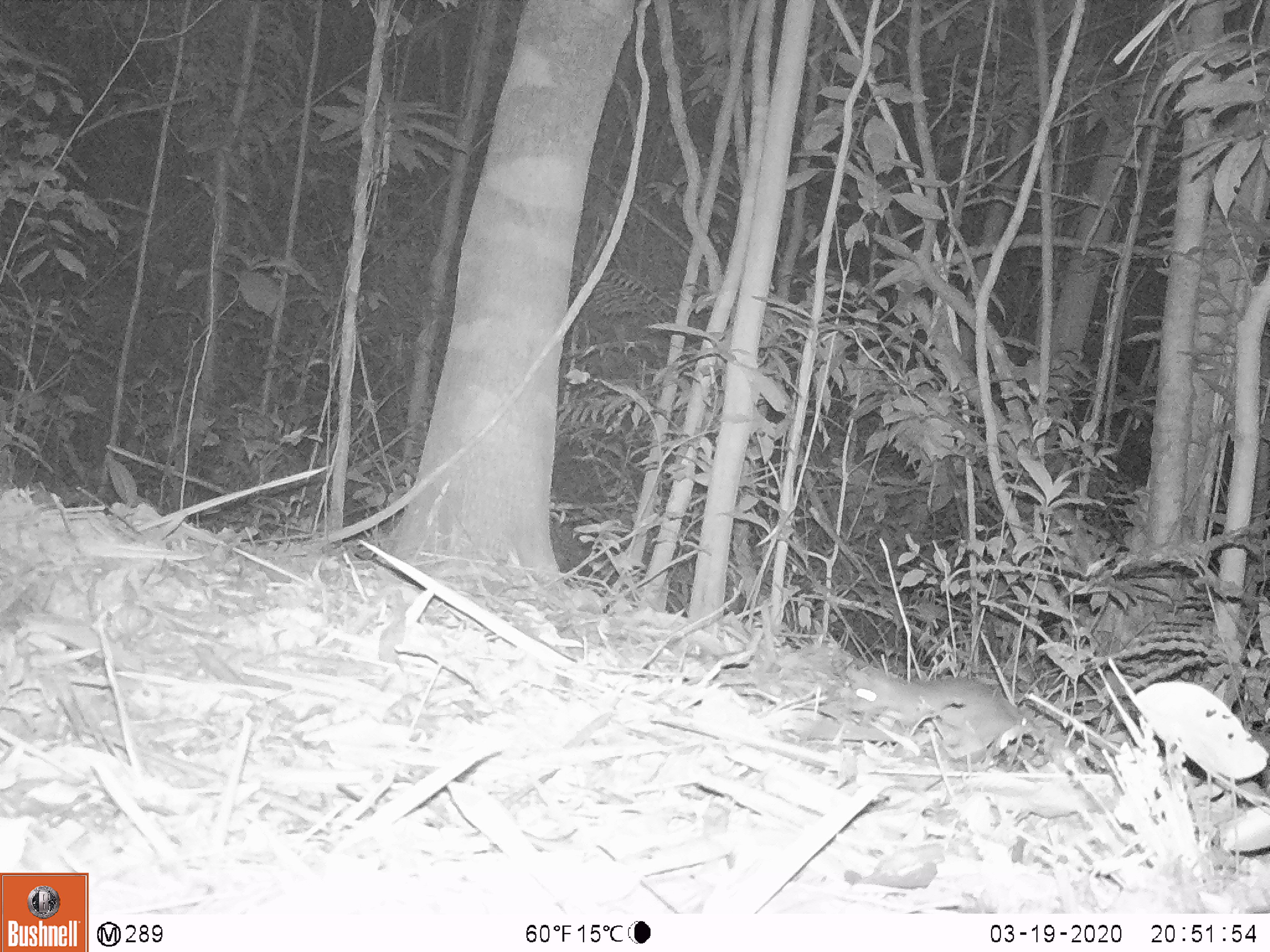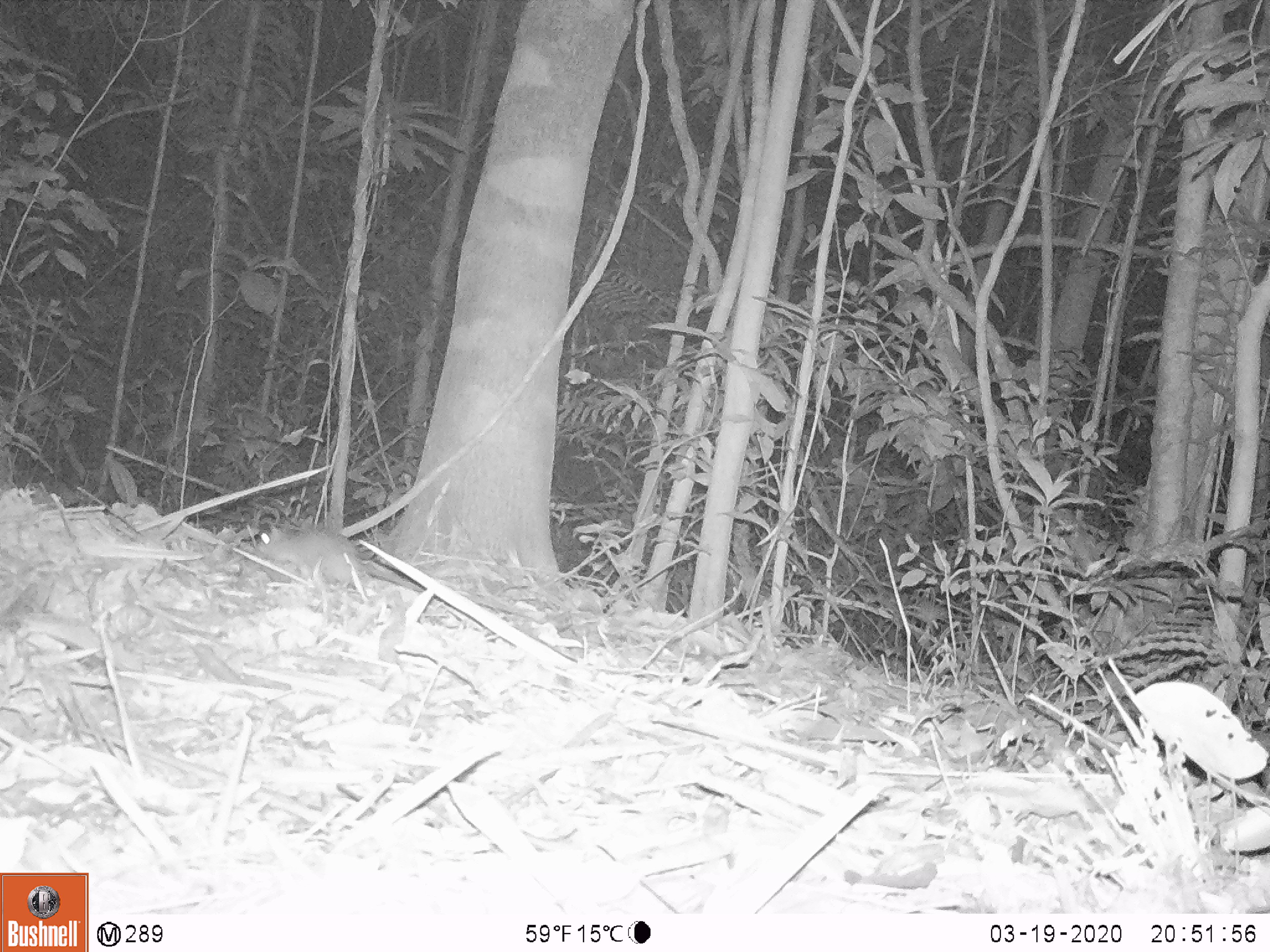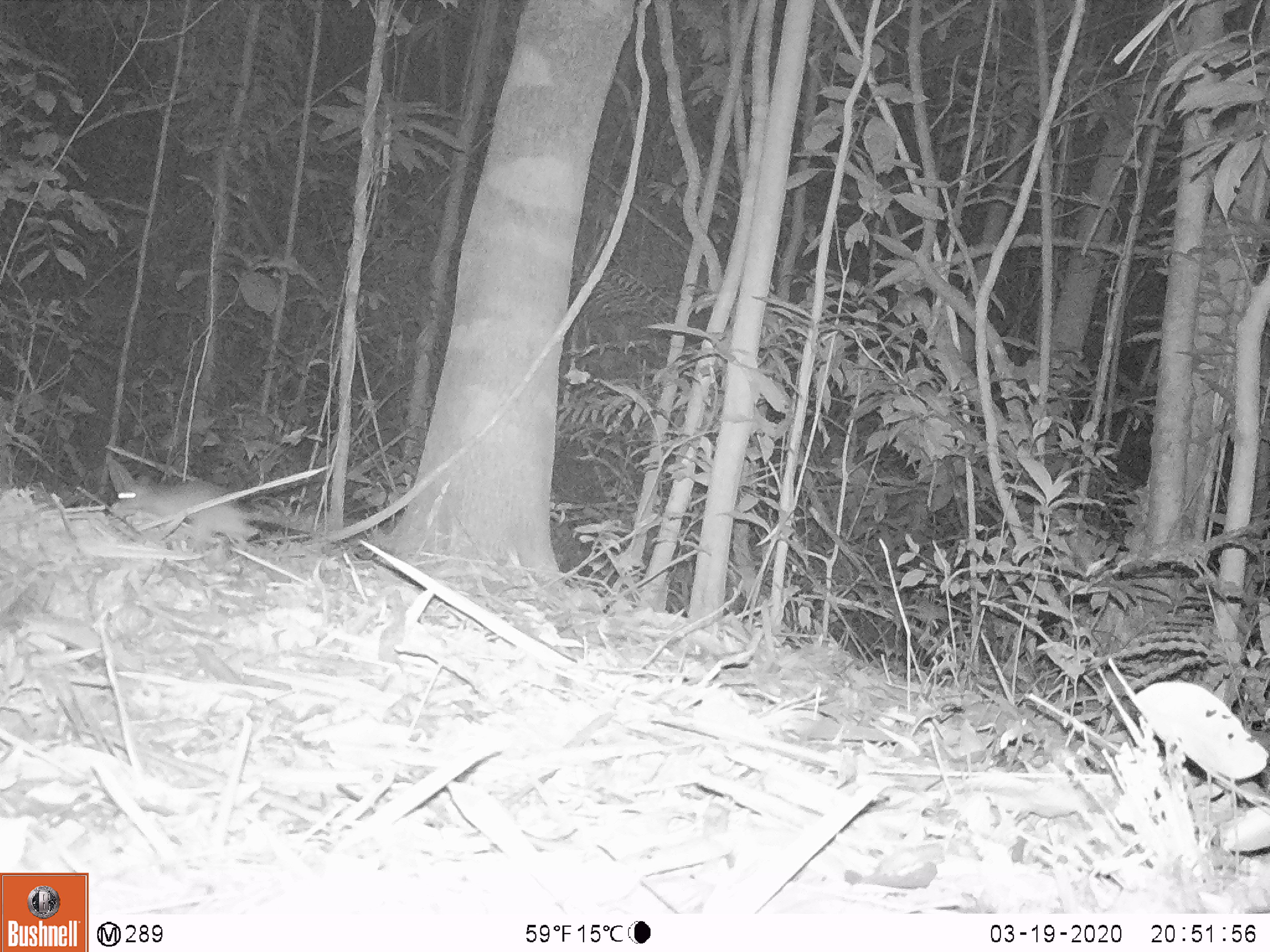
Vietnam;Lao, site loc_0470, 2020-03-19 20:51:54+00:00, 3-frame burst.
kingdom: Animalia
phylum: Chordata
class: Mammalia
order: Rodentia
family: Muridae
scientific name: Muridae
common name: old-world mice and rats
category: unidentified murid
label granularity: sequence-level